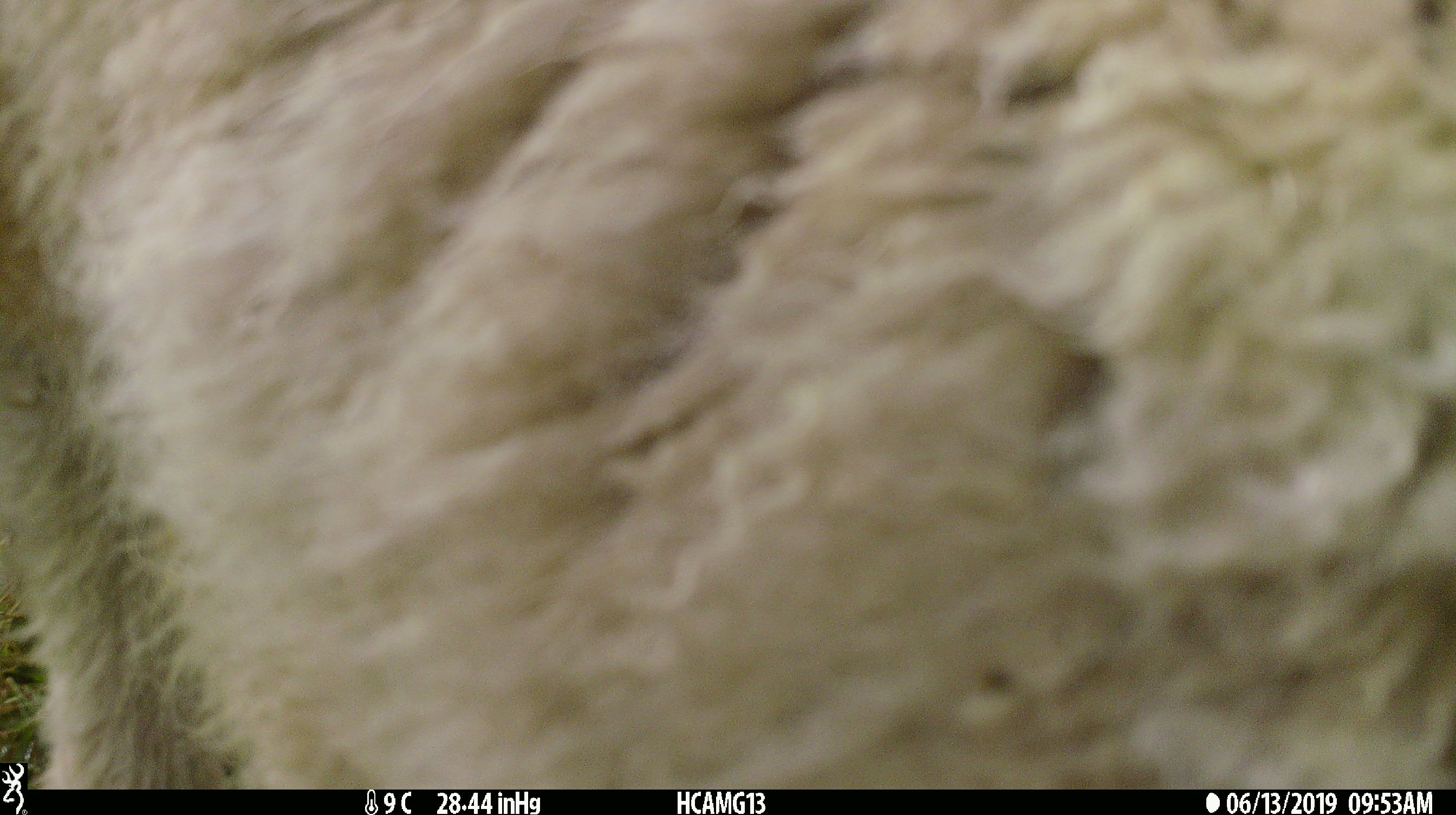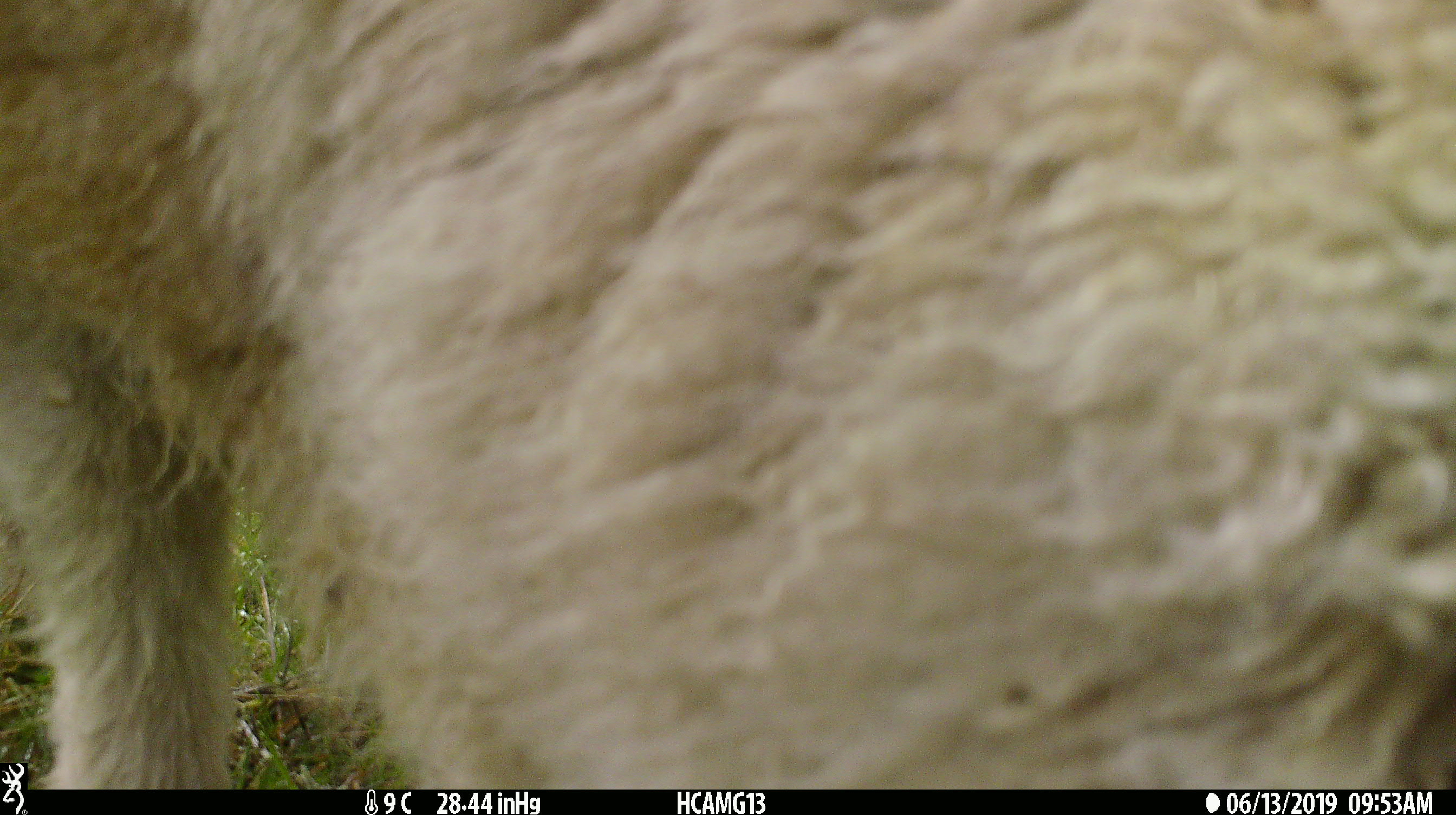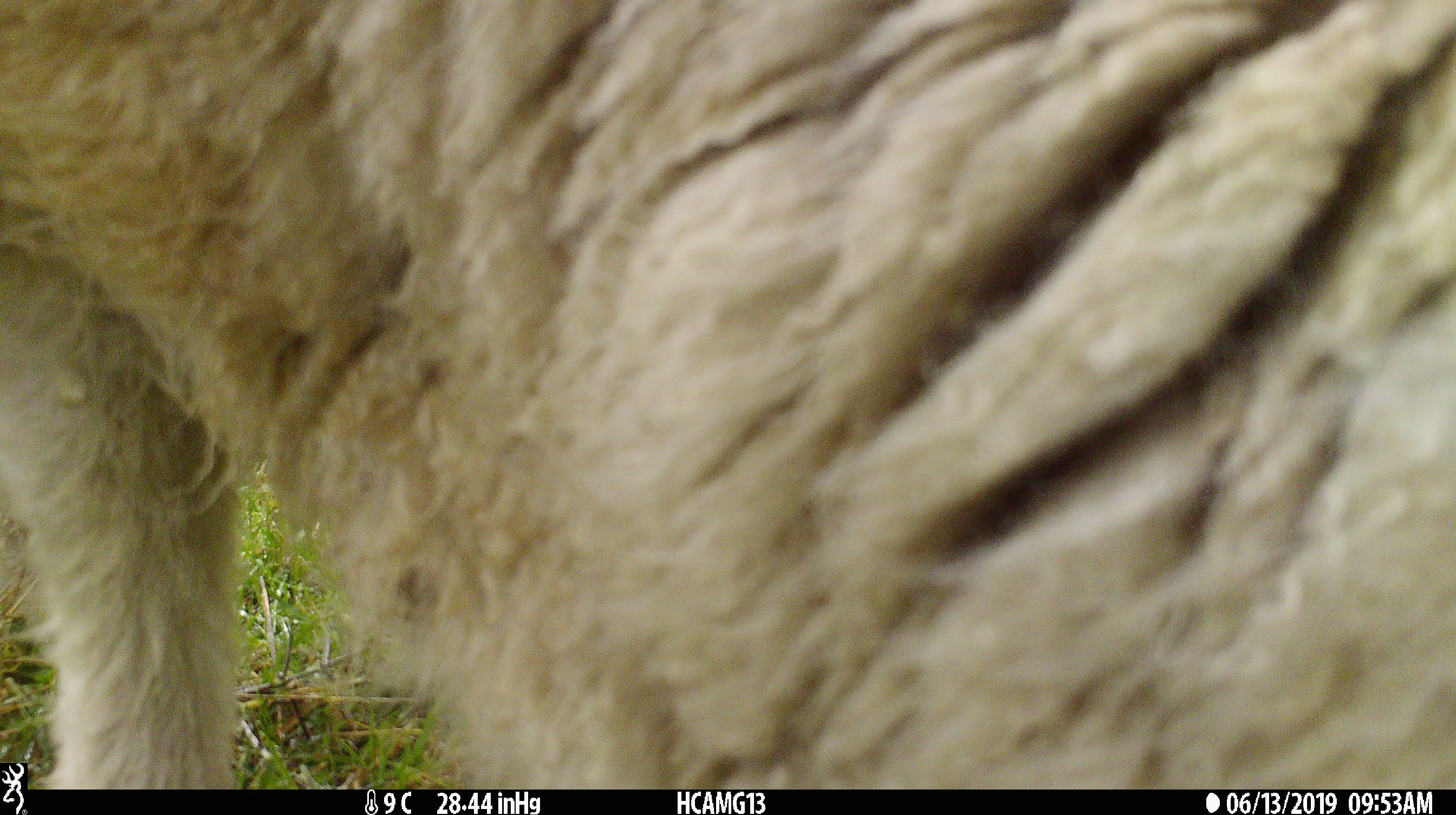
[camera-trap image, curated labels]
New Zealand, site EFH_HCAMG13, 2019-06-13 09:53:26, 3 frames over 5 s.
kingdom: Animalia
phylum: Chordata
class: Mammalia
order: Artiodactyla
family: Bovidae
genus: Ovis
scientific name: Ovis aries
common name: domestic sheep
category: sheep